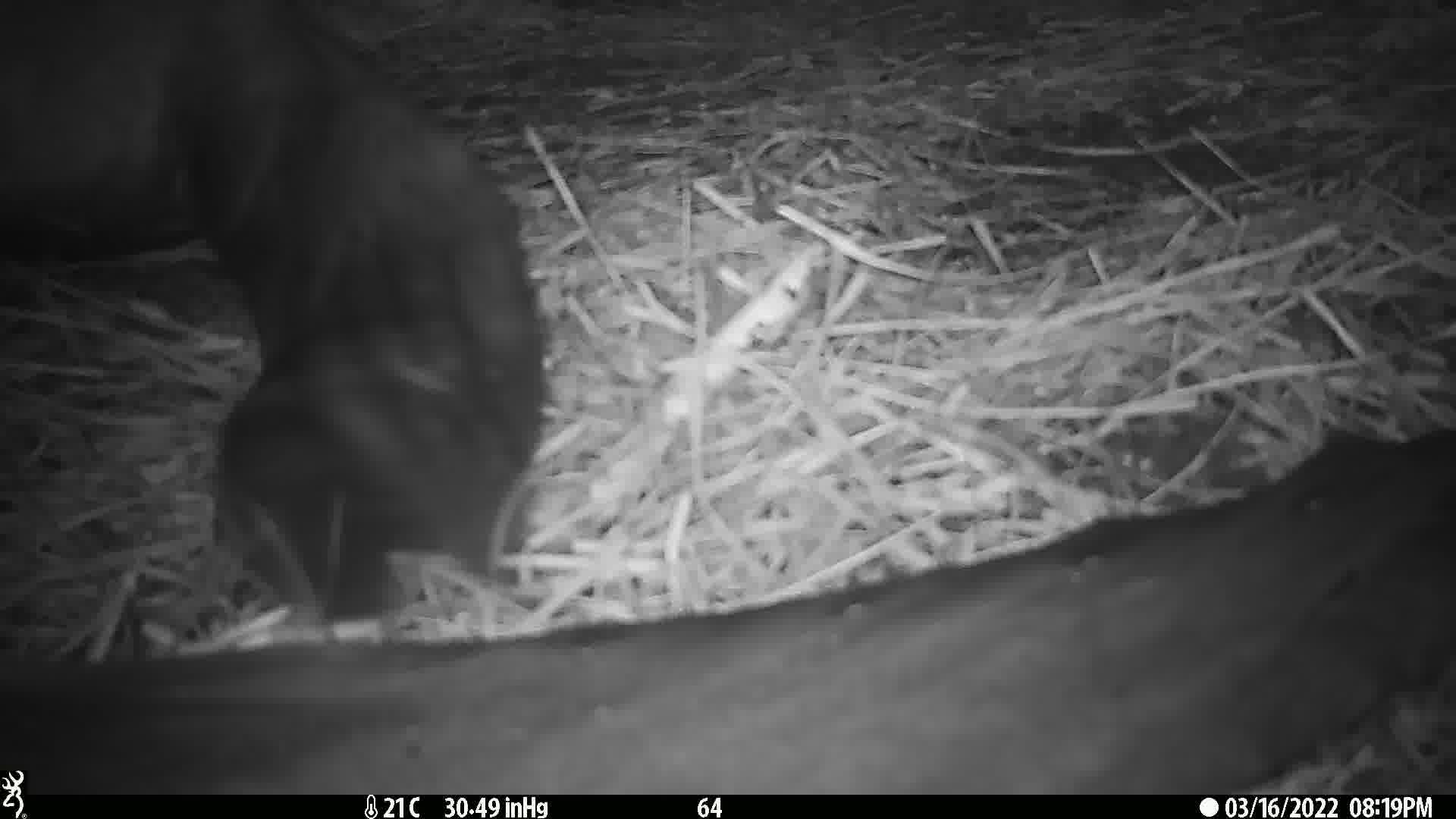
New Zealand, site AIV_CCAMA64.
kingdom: Animalia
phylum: Chordata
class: Mammalia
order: Carnivora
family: Otariidae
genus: Phocarctos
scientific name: Phocarctos hookeri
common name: new zealand sea lion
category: sealion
Sealion (new zealand sea lion) (Phocarctos hookeri).